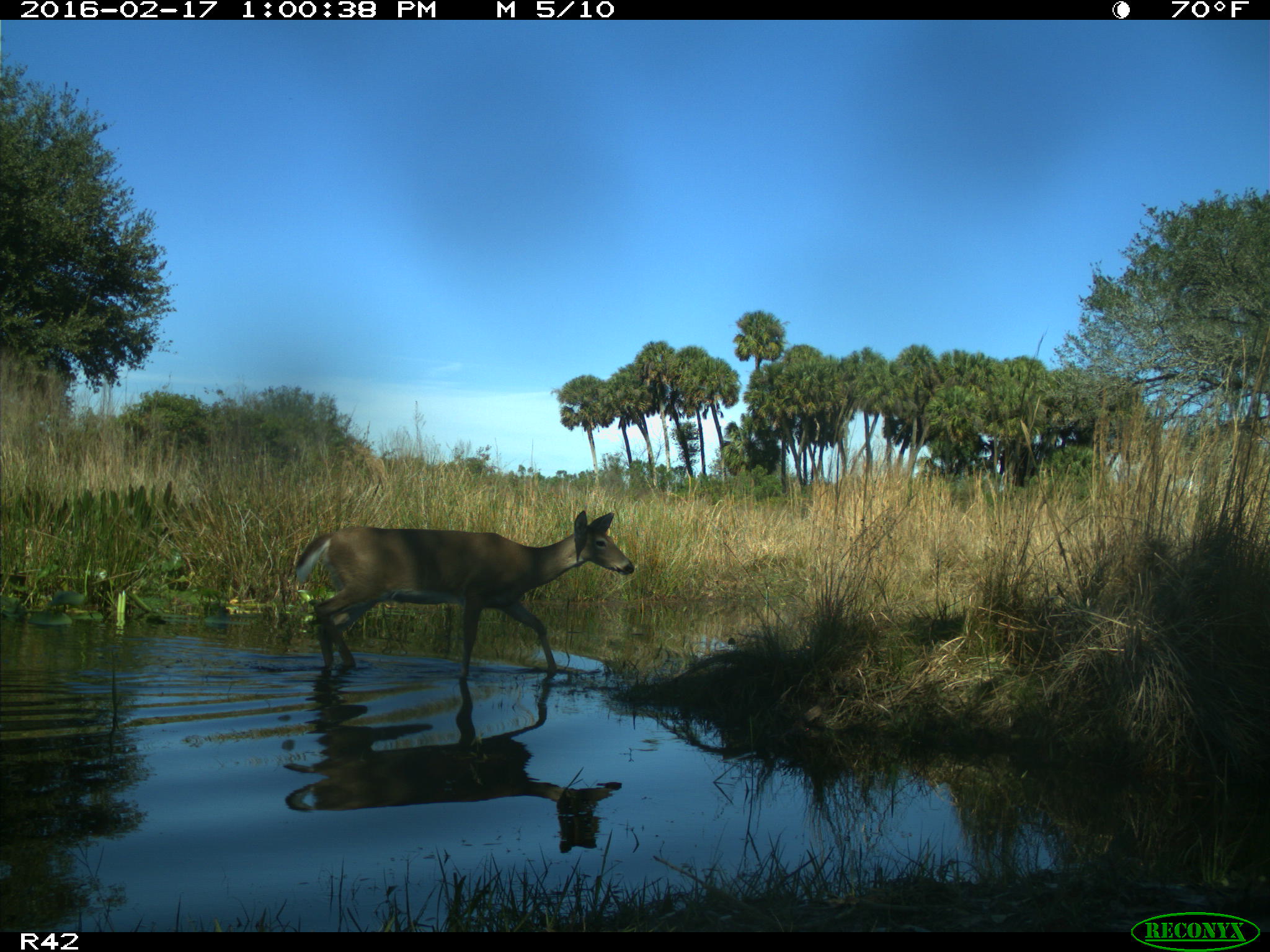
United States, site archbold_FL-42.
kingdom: Animalia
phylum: Chordata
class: Mammalia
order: Artiodactyla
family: Cervidae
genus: Odocoileus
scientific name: Odocoileus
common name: deer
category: unidentified deer